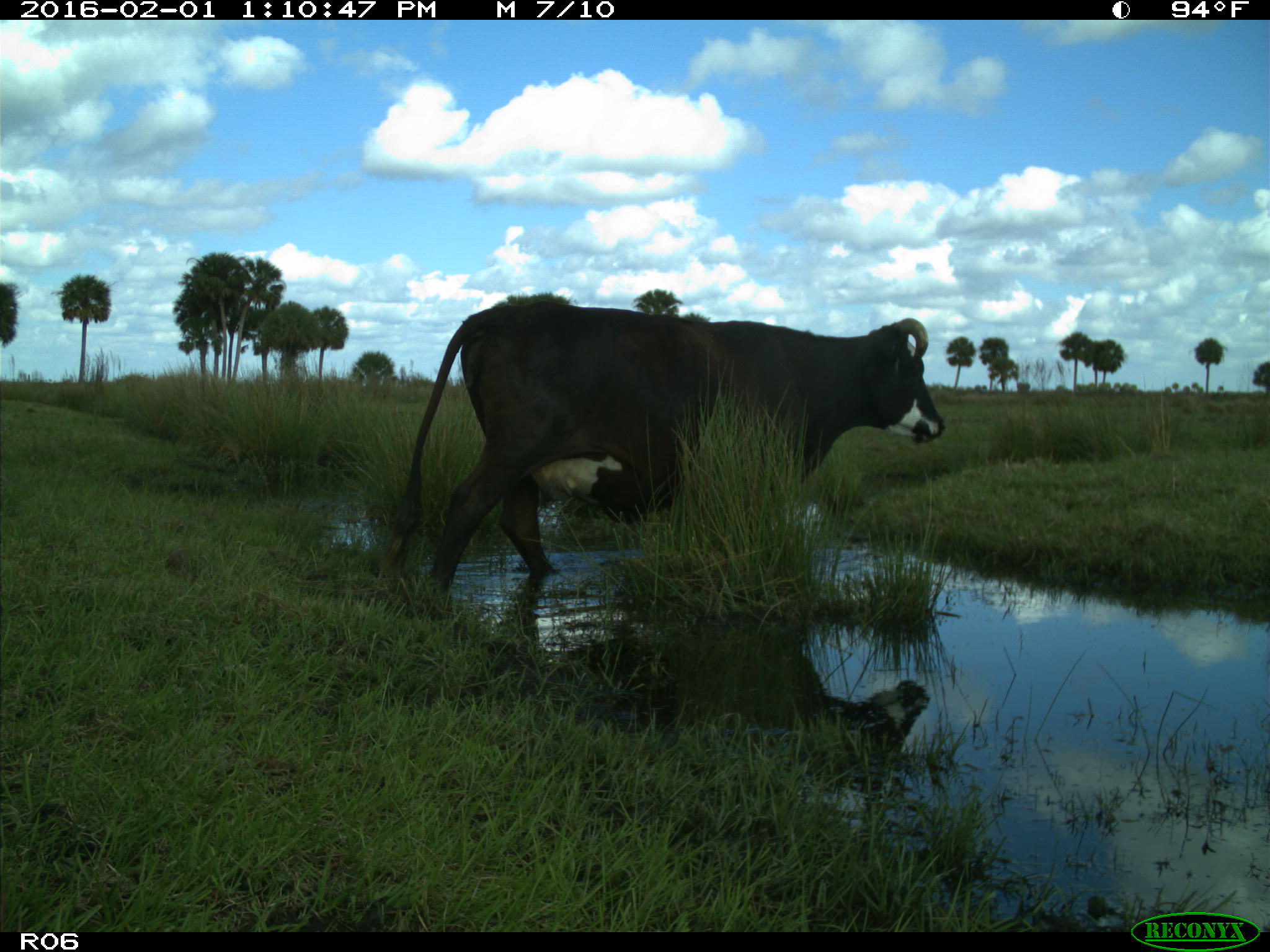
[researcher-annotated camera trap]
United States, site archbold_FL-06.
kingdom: Animalia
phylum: Chordata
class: Mammalia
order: Artiodactyla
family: Bovidae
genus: Bos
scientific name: Bos taurus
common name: domestic cow